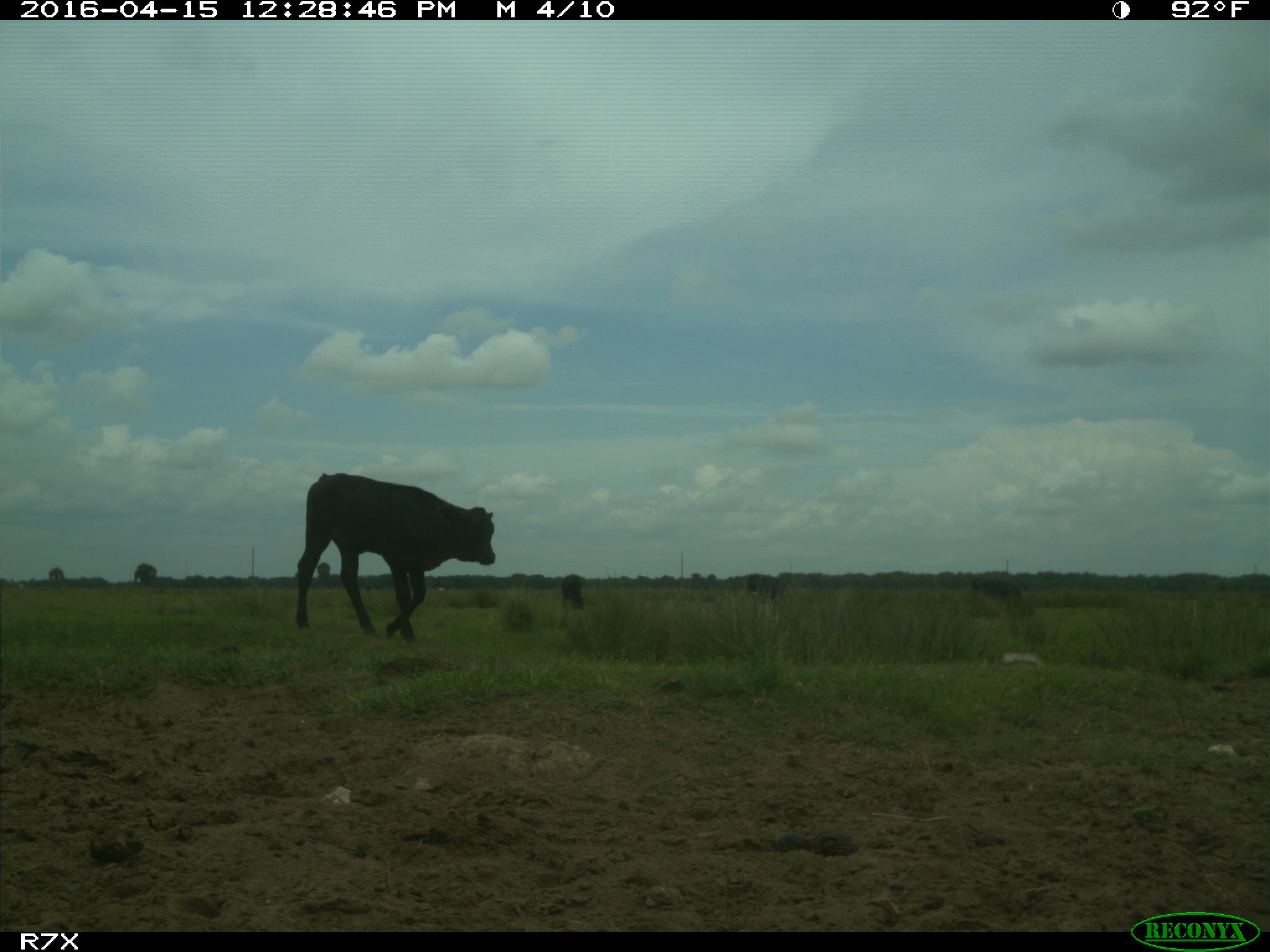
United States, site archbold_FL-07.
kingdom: Animalia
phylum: Chordata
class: Mammalia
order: Artiodactyla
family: Bovidae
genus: Bos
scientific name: Bos taurus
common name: domestic cow